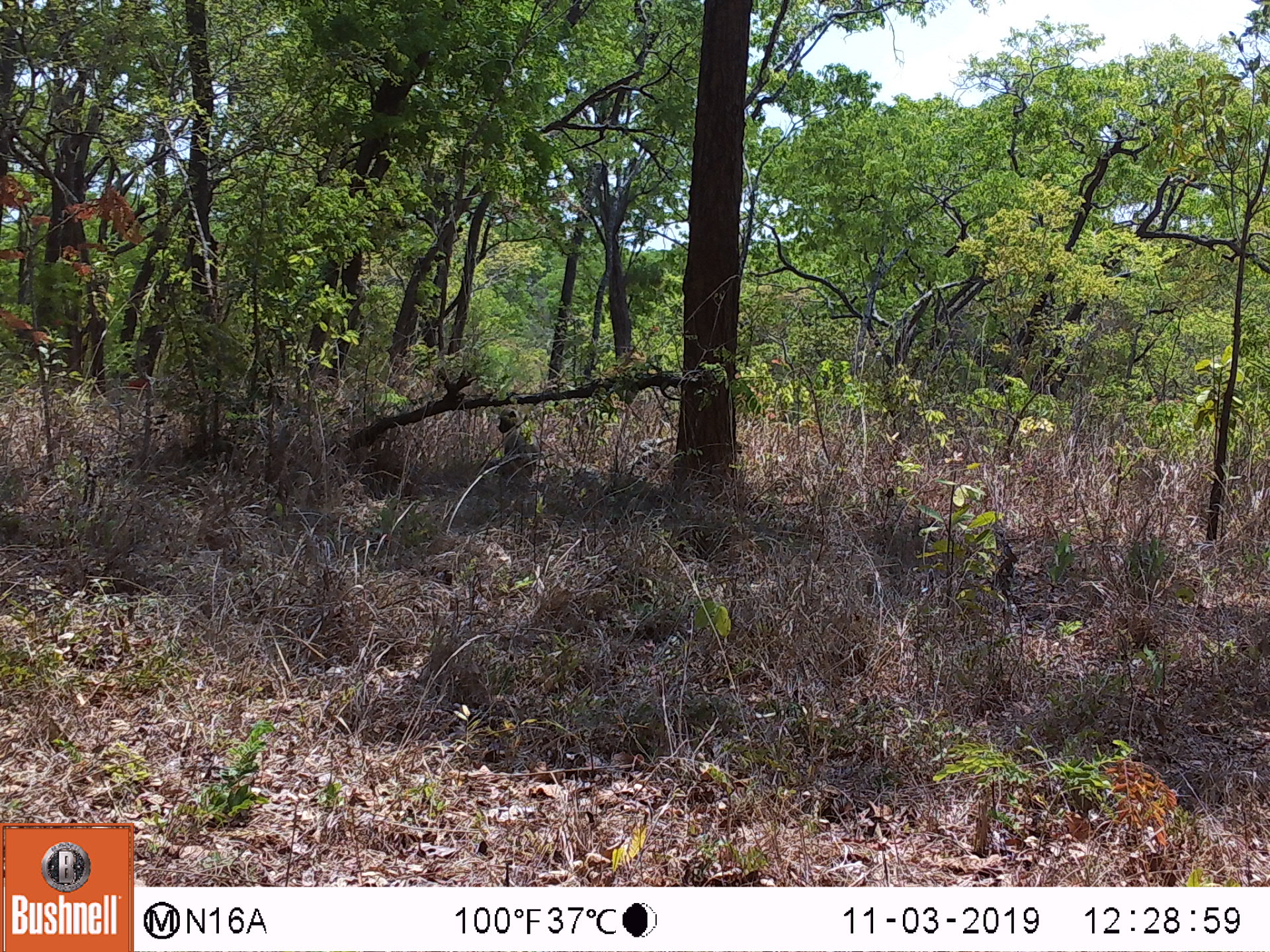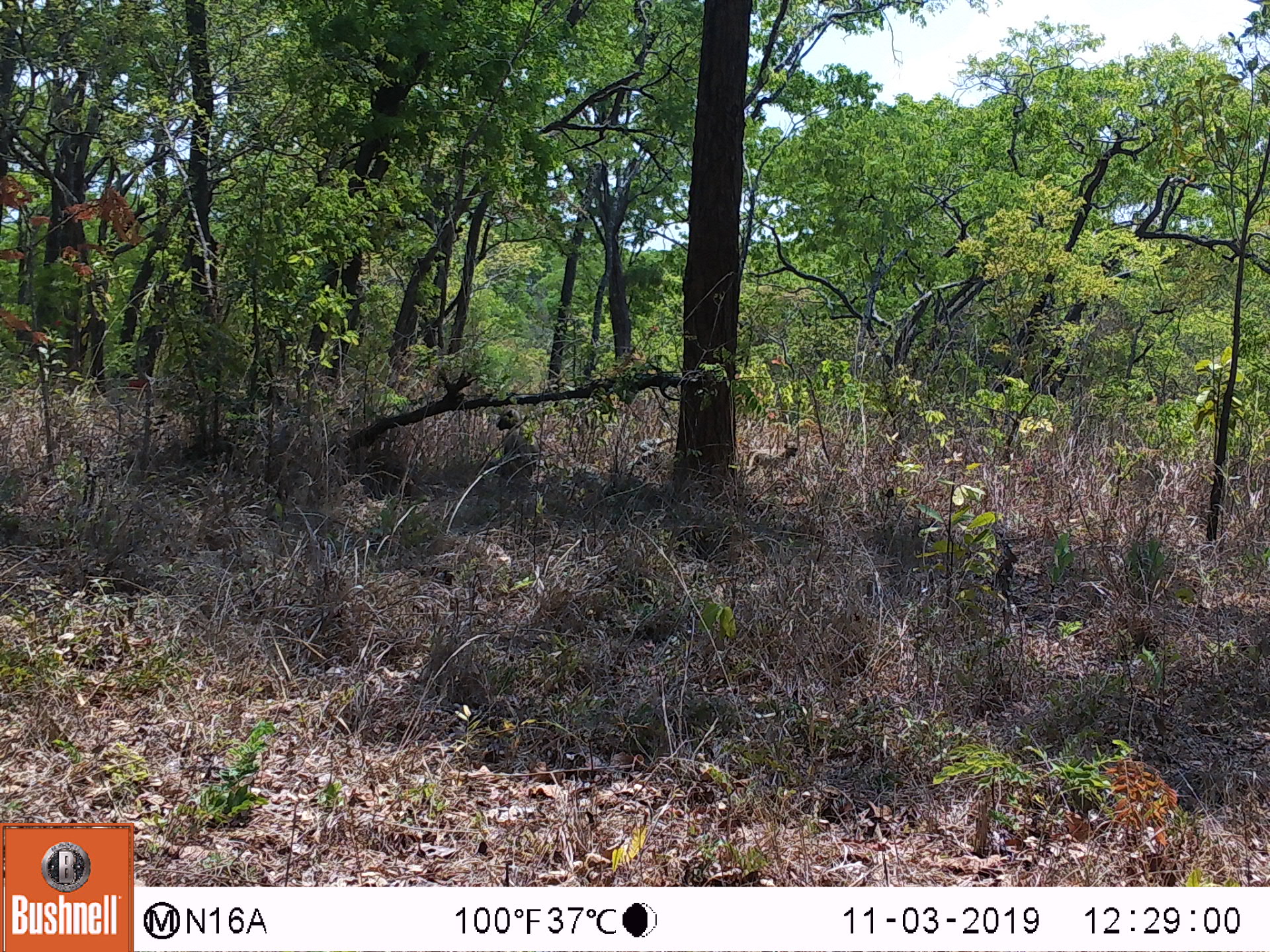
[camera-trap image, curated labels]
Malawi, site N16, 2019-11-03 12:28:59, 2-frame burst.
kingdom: Animalia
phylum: Chordata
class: Mammalia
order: Primates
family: Cercopithecidae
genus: Papio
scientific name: Papio cynocephalus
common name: yellow baboon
Yellow baboon (Papio cynocephalus), count 1.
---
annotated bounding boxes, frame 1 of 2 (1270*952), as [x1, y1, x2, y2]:
yellow baboon: [496, 405, 546, 495]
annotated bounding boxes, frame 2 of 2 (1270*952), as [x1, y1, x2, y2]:
yellow baboon: [493, 407, 542, 481]; [743, 440, 801, 479]